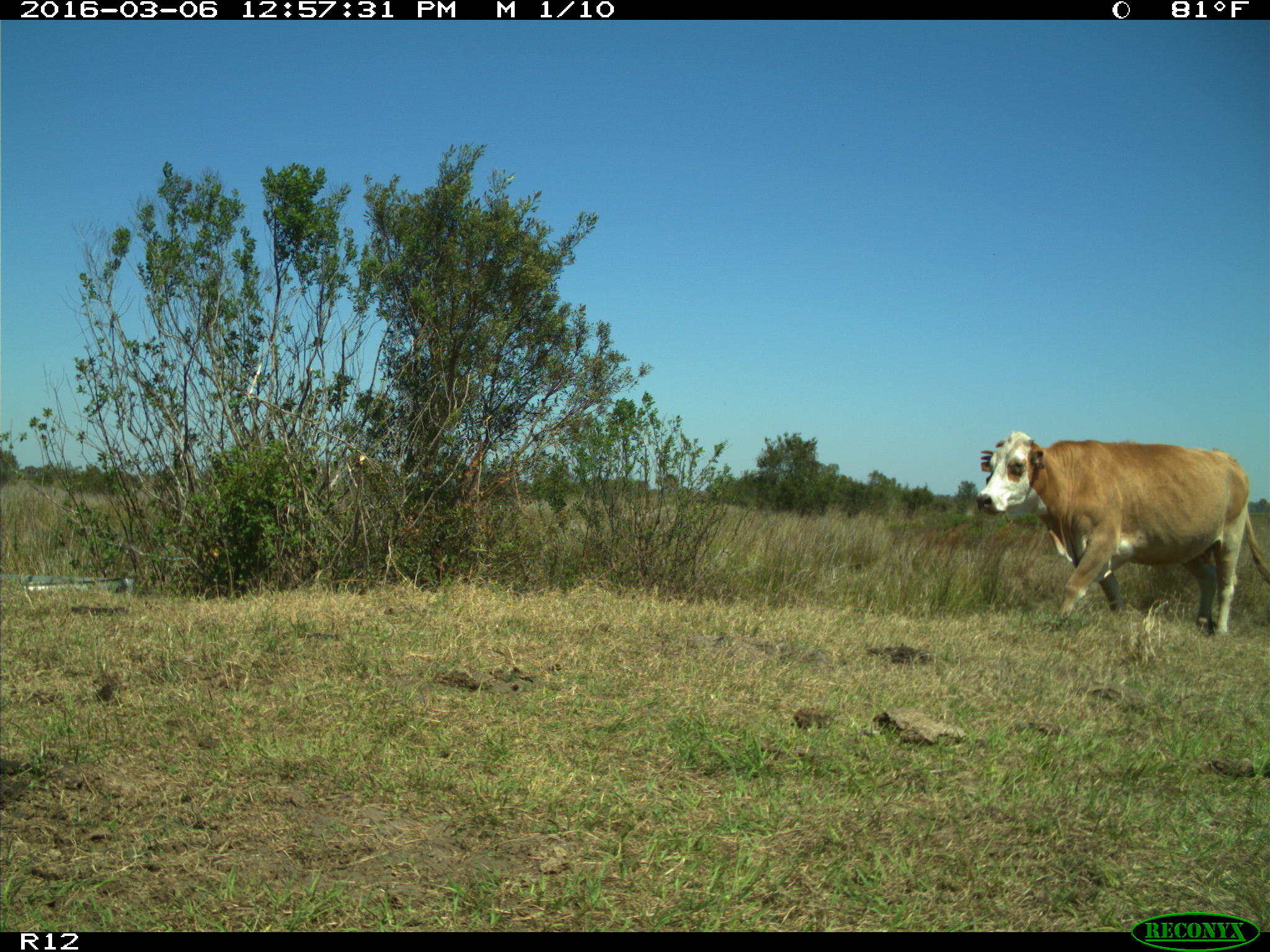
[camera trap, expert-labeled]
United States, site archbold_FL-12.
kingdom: Animalia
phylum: Chordata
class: Mammalia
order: Artiodactyla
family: Bovidae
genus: Bos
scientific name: Bos taurus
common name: domestic cow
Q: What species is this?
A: Bos taurus (domestic cow).